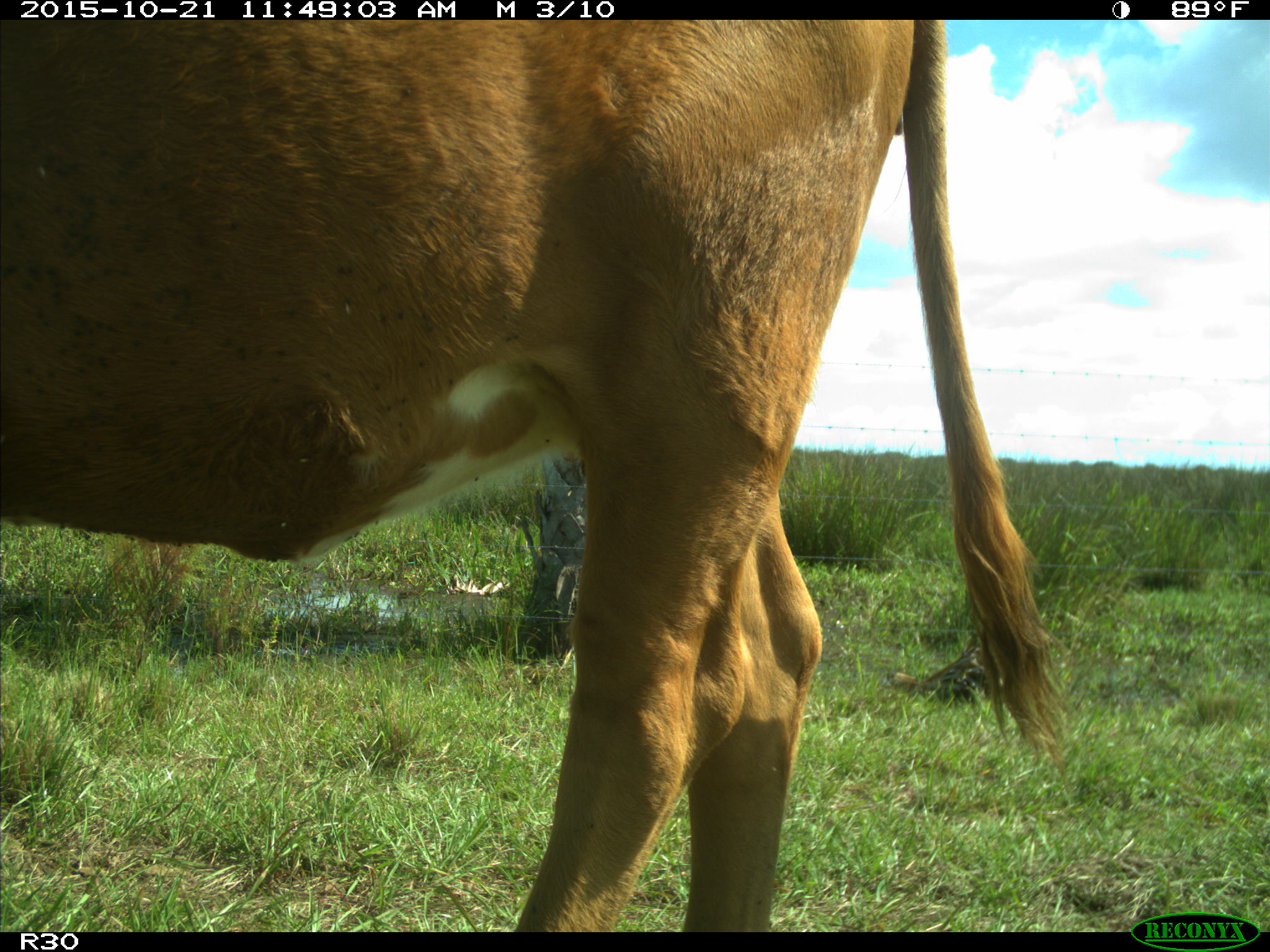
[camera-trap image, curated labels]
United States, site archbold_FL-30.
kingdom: Animalia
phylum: Chordata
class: Mammalia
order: Artiodactyla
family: Bovidae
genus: Bos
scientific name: Bos taurus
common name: domestic cow